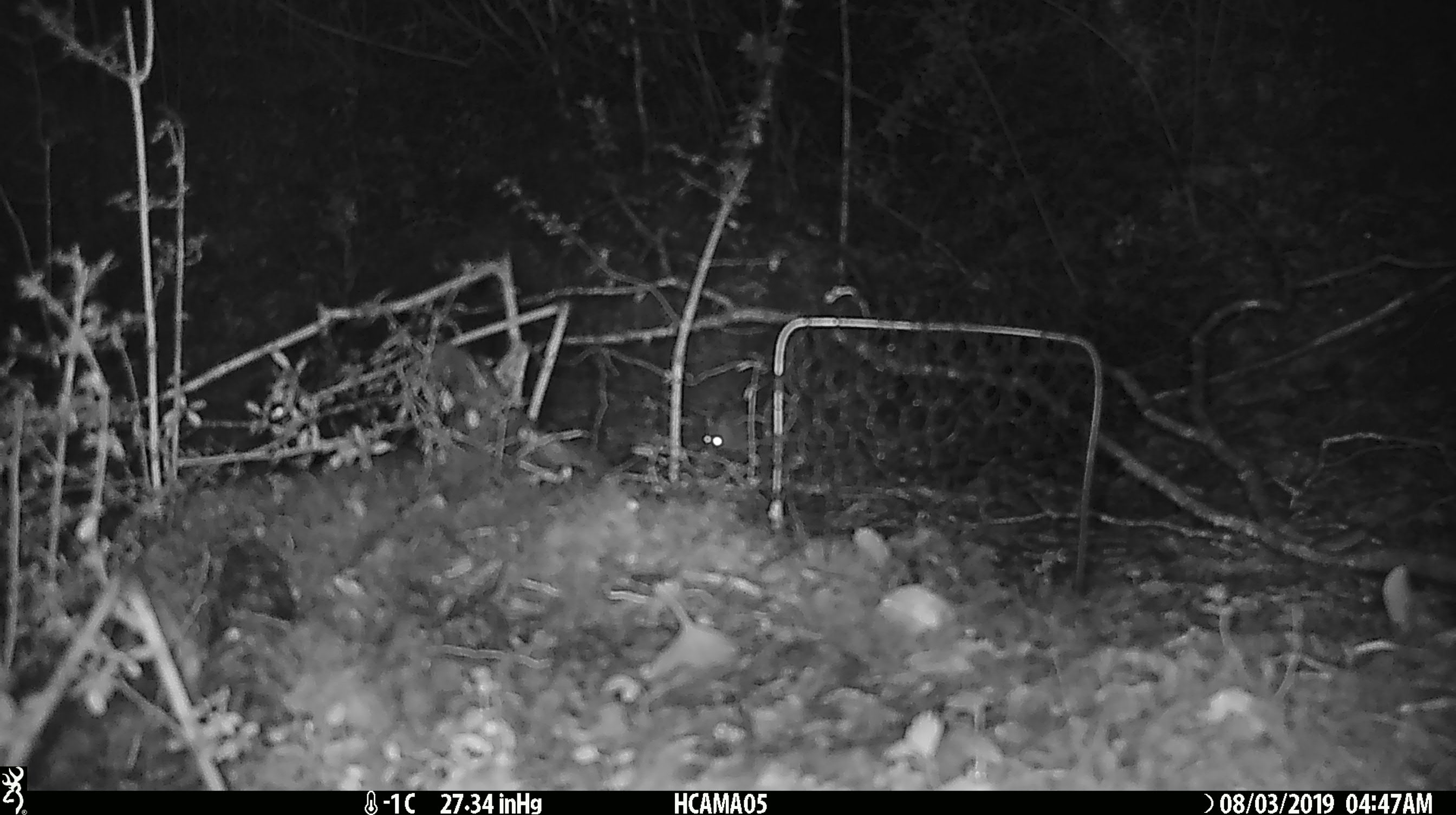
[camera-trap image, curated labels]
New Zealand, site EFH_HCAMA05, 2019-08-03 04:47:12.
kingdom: Animalia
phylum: Chordata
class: Mammalia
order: Rodentia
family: Muridae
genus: Mus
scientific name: Mus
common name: mouse